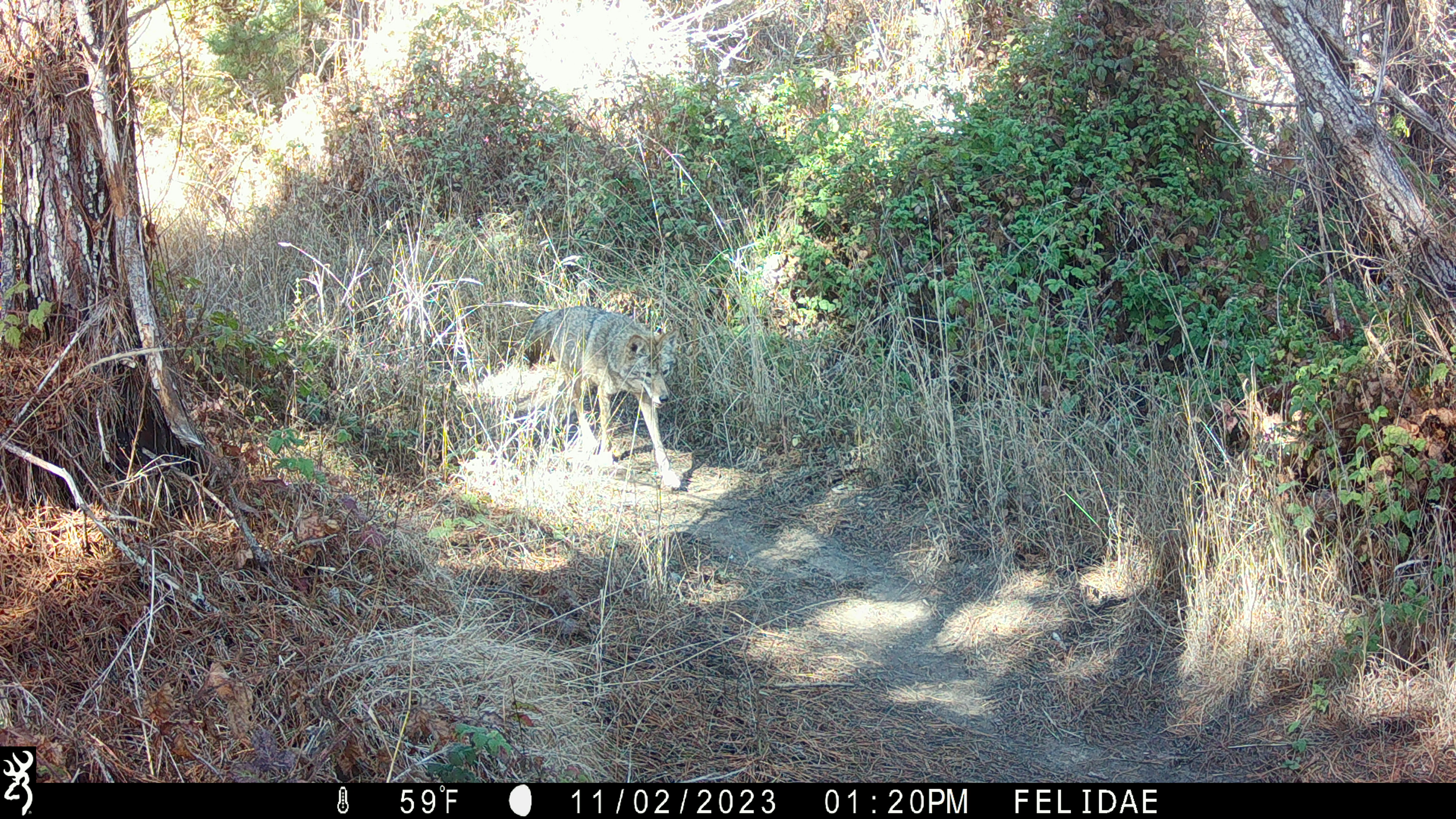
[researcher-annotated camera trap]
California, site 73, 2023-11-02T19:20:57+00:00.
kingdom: Animalia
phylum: Chordata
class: Mammalia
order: Carnivora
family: Canidae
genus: Canis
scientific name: Canis latrans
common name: coyote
Coyote (Canis latrans).